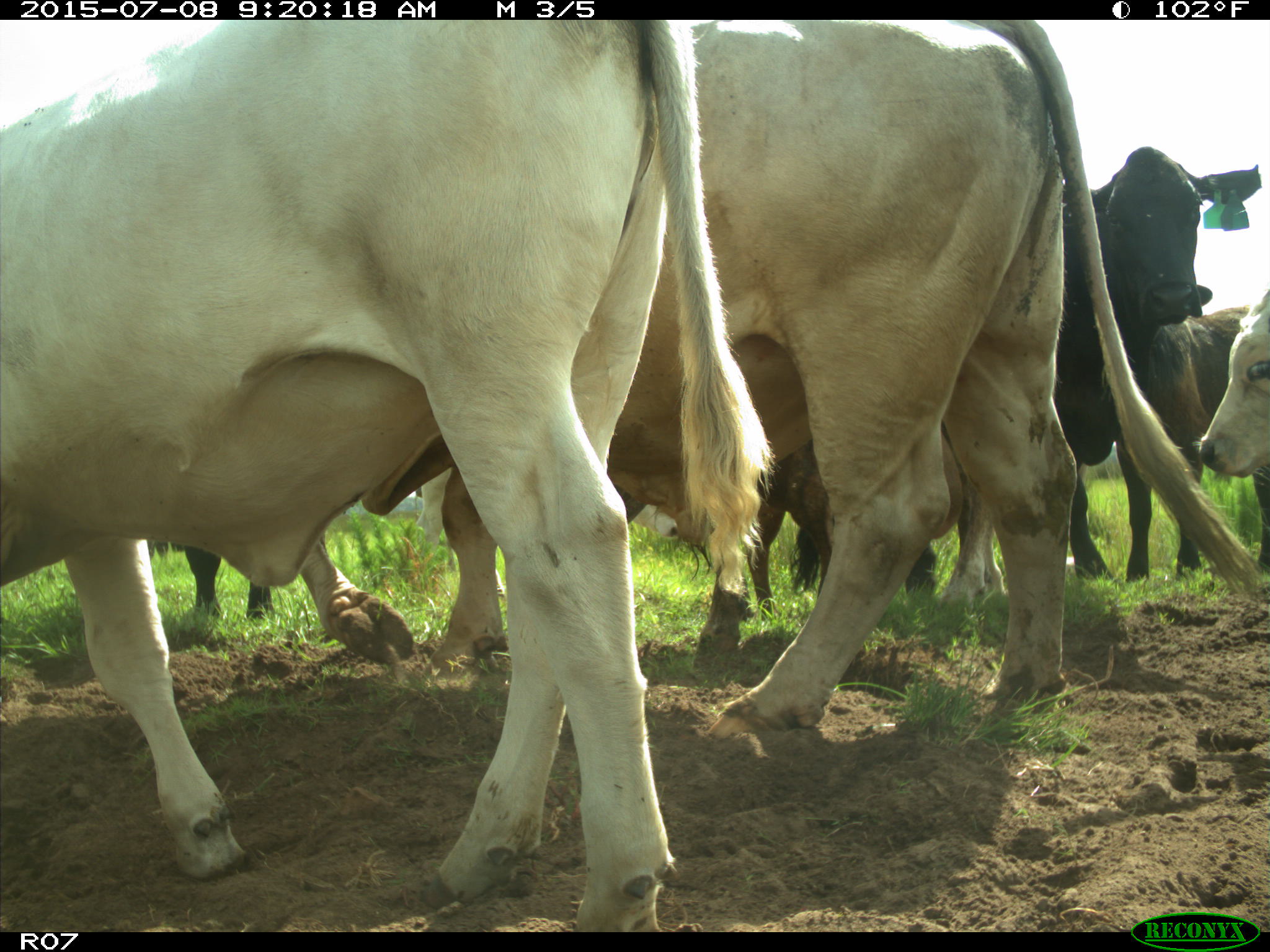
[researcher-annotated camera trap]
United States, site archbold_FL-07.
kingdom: Animalia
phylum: Chordata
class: Mammalia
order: Artiodactyla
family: Bovidae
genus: Bos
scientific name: Bos taurus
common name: domestic cow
Bos taurus (domestic cow).